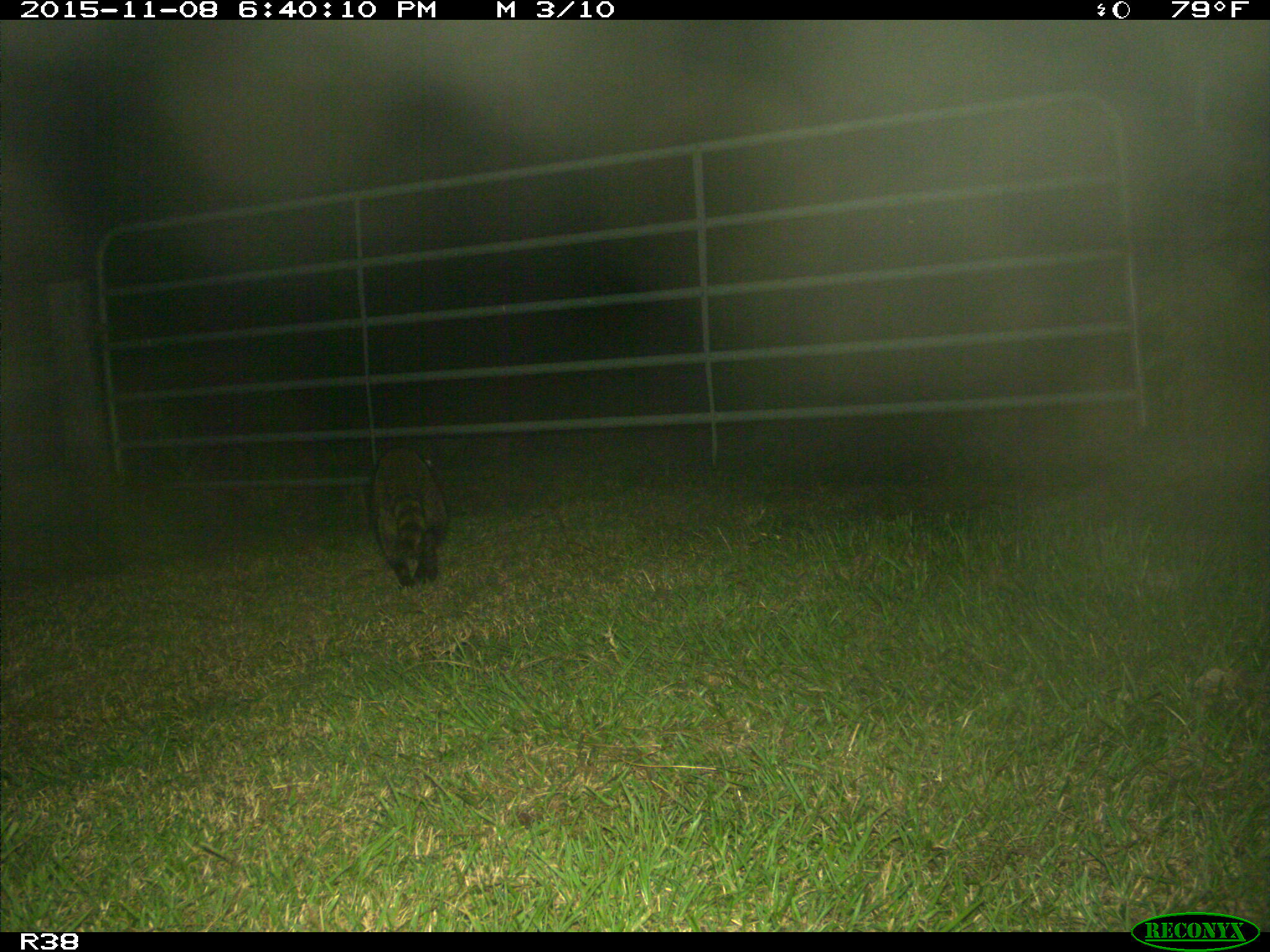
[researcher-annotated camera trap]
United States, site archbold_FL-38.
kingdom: Animalia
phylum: Chordata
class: Mammalia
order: Carnivora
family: Procyonidae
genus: Procyon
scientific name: Procyon lotor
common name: common raccoon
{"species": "Procyon lotor (common raccoon)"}